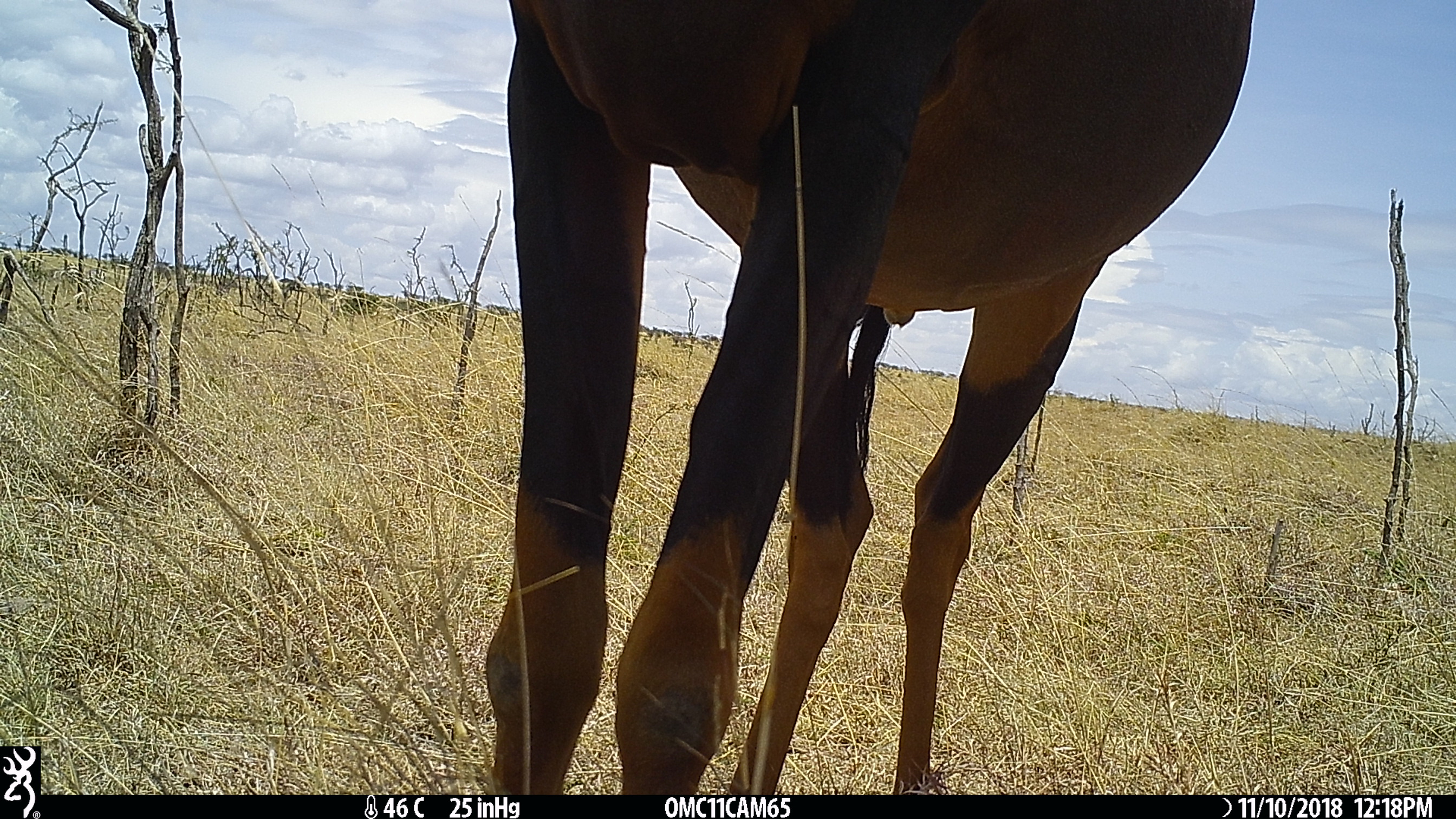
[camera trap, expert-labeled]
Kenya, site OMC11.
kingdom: Animalia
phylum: Chordata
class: Mammalia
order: Artiodactyla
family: Bovidae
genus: Damaliscus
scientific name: Damaliscus lunatus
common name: topi